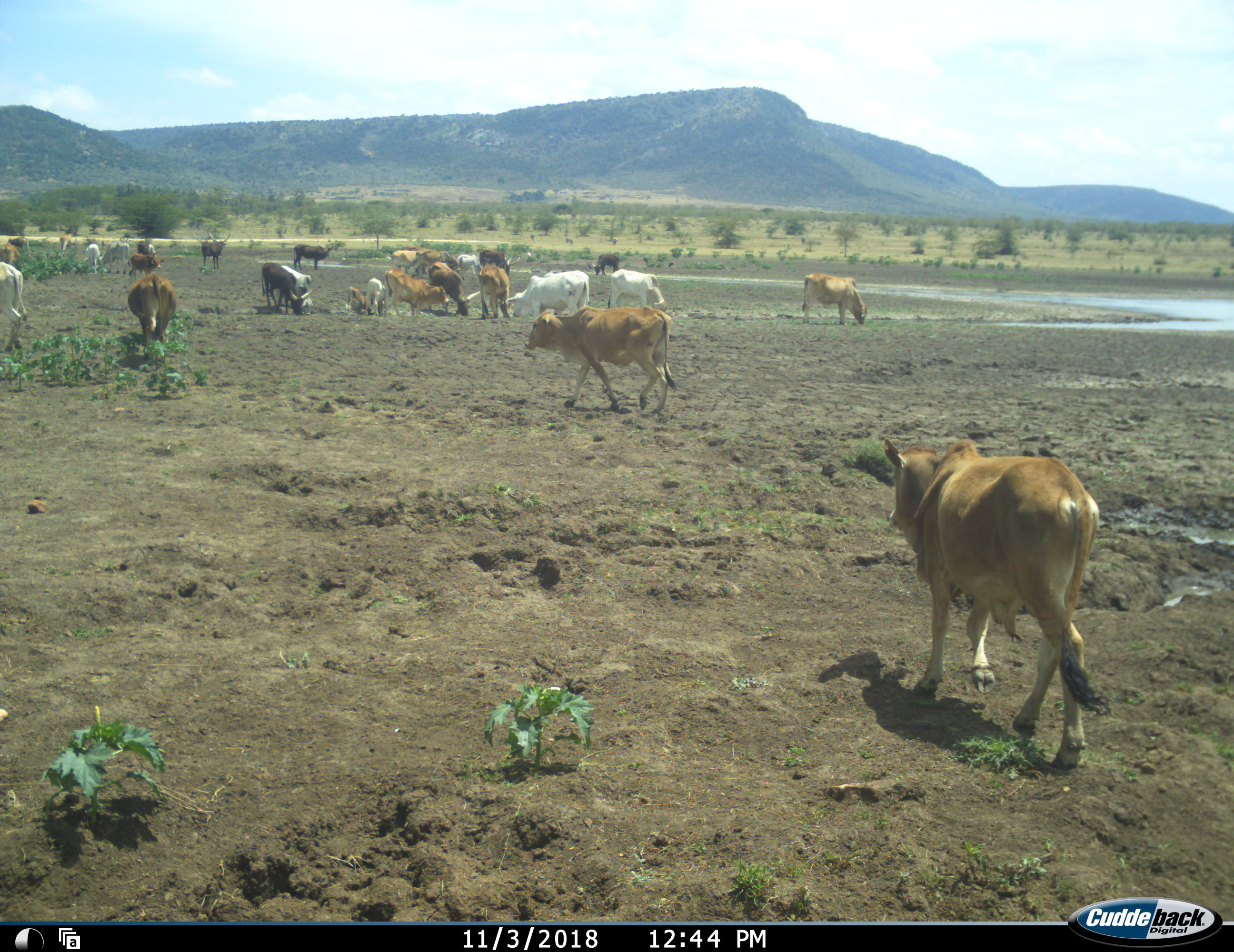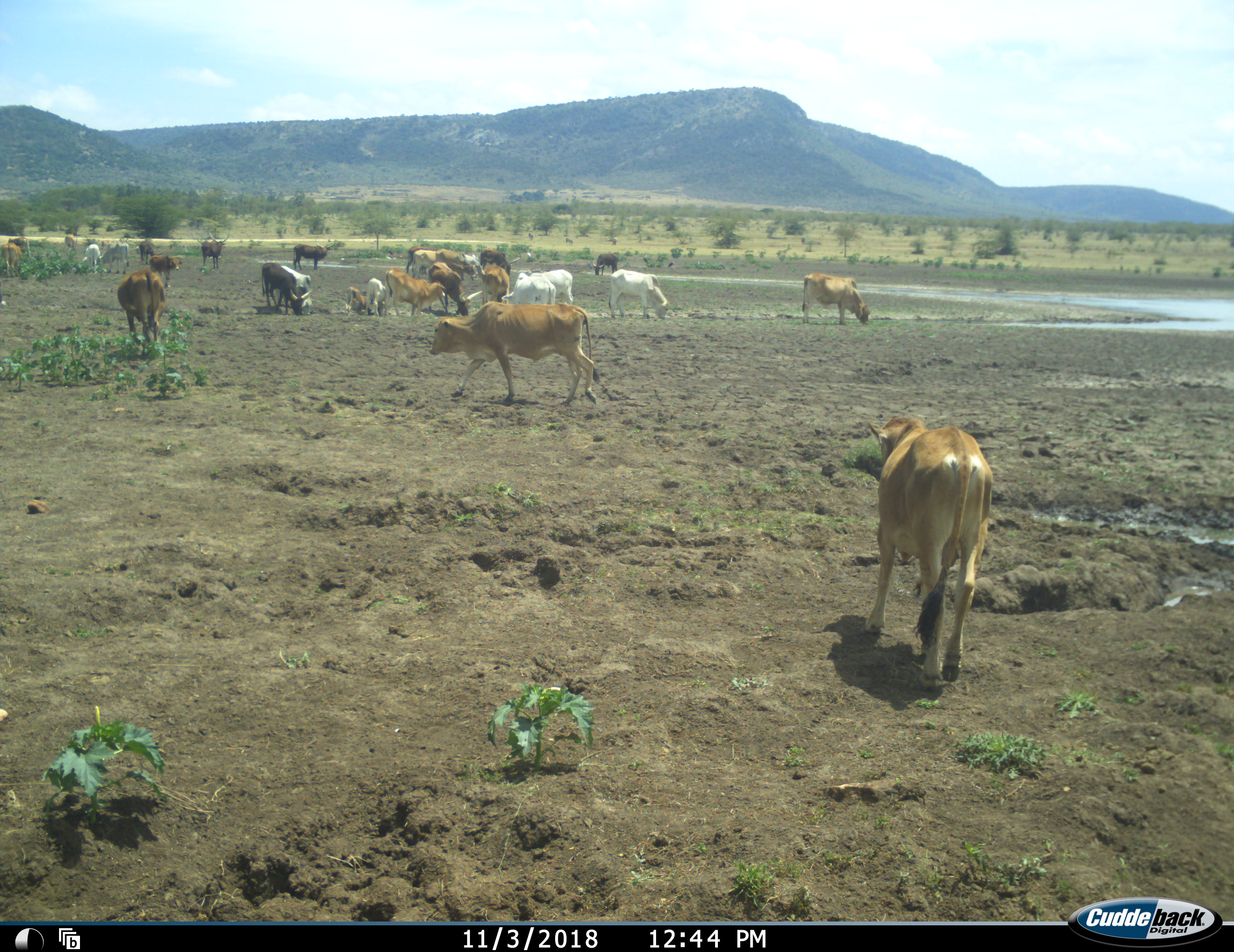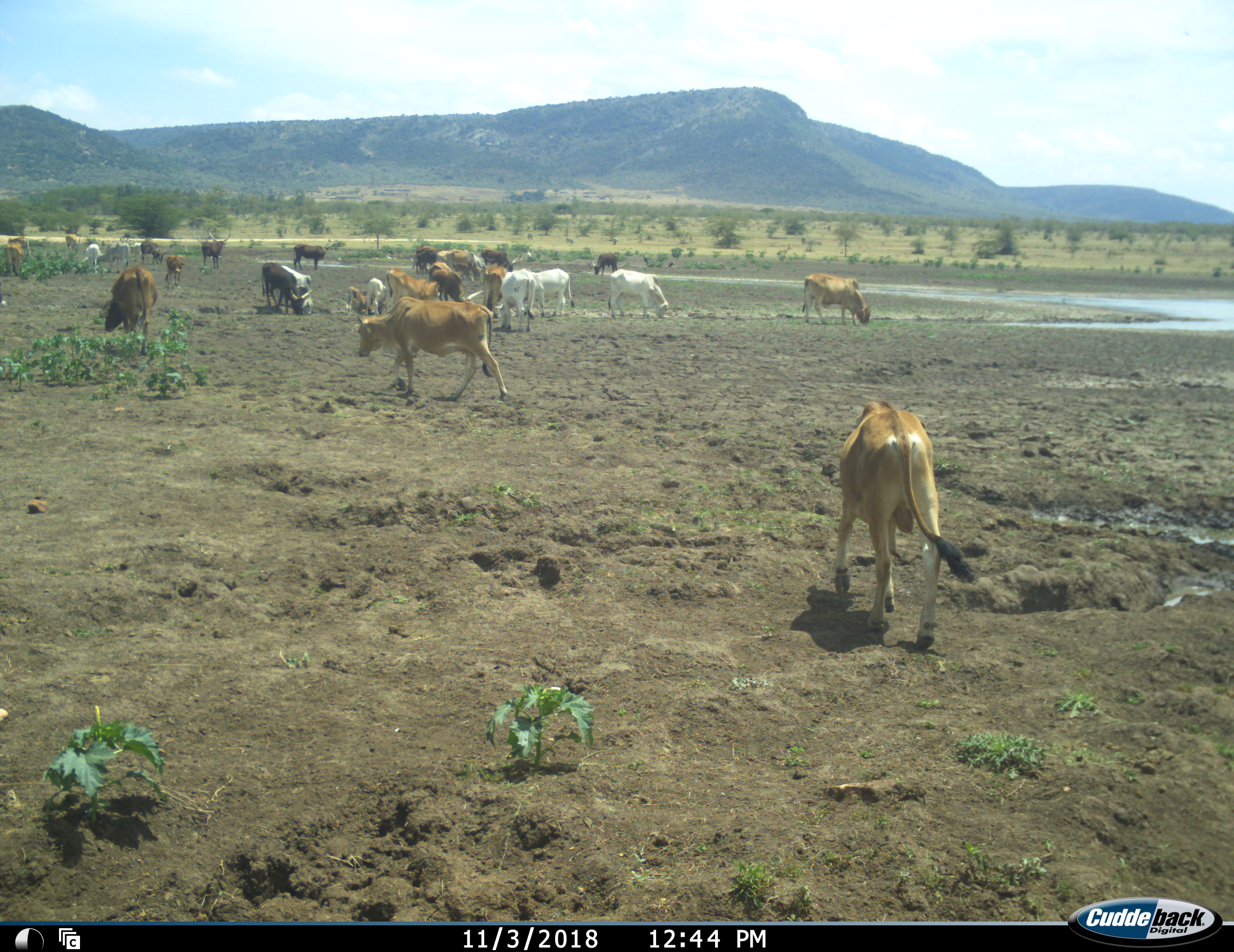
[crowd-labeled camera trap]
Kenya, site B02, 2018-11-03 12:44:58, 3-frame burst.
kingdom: Animalia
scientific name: Animalia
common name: animal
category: domesticanimal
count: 11-50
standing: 50%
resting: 10%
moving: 90%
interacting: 20%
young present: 40%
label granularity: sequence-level